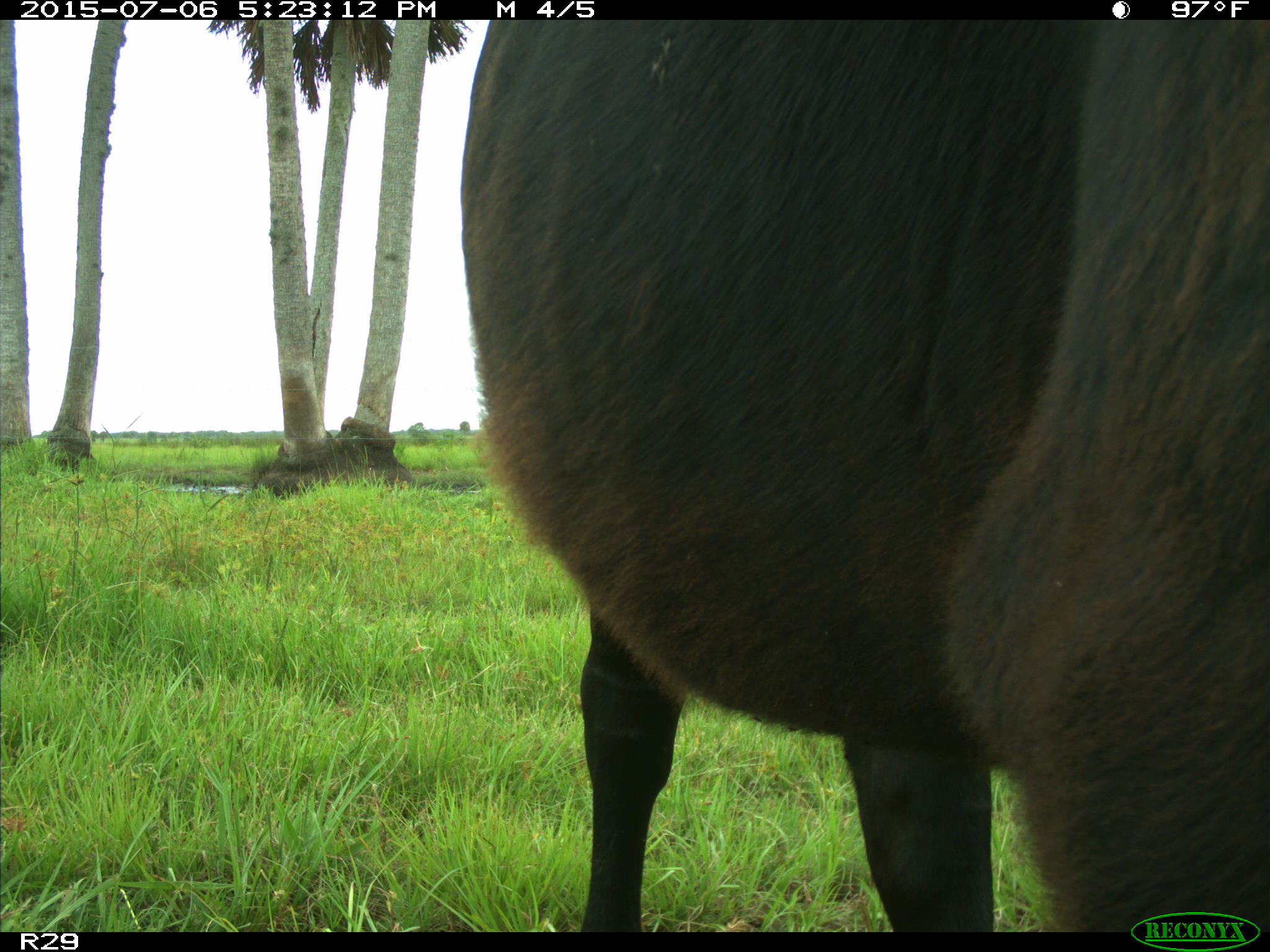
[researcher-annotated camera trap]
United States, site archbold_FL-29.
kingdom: Animalia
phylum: Chordata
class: Mammalia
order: Artiodactyla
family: Bovidae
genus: Bos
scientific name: Bos taurus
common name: domestic cow